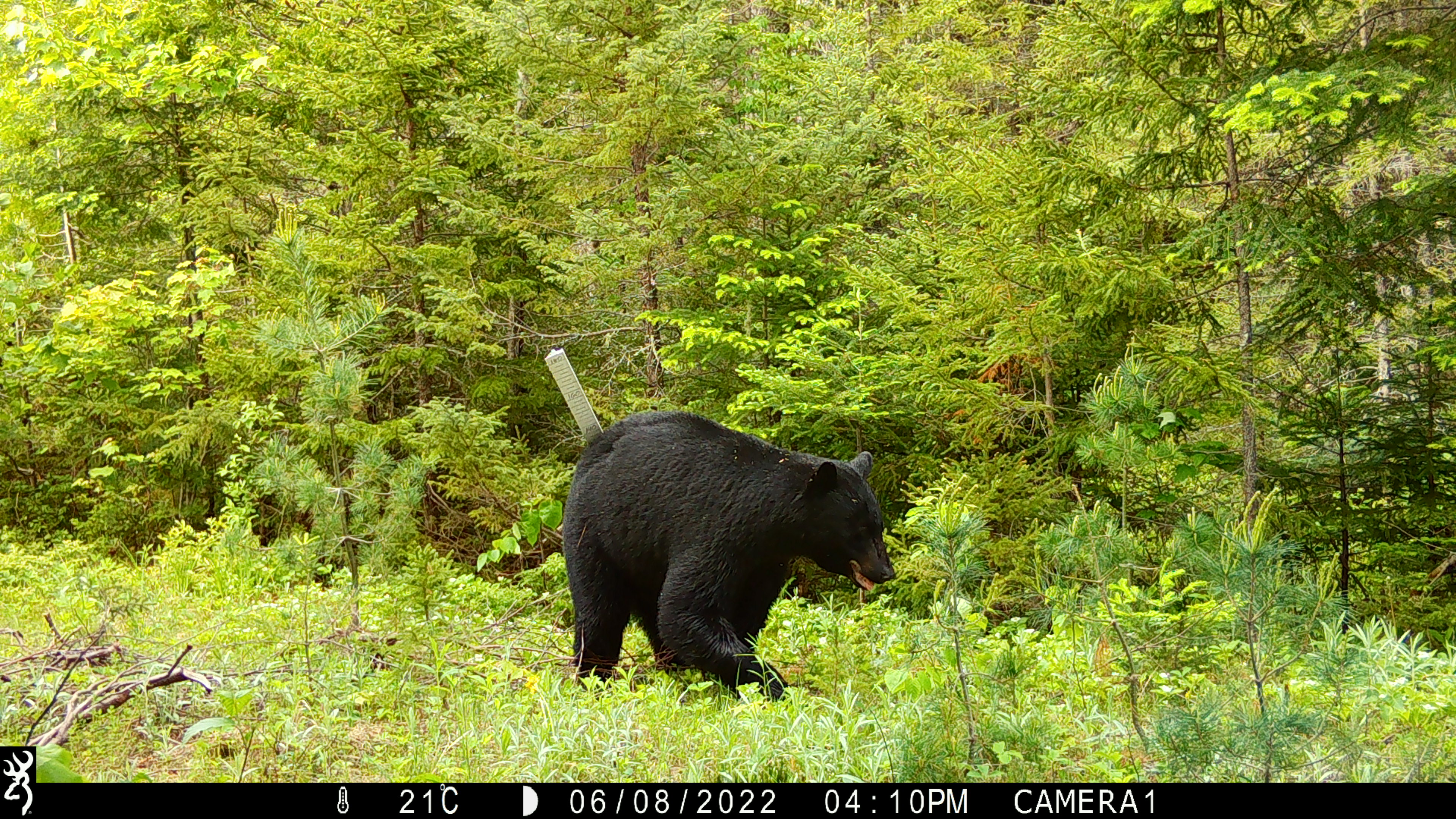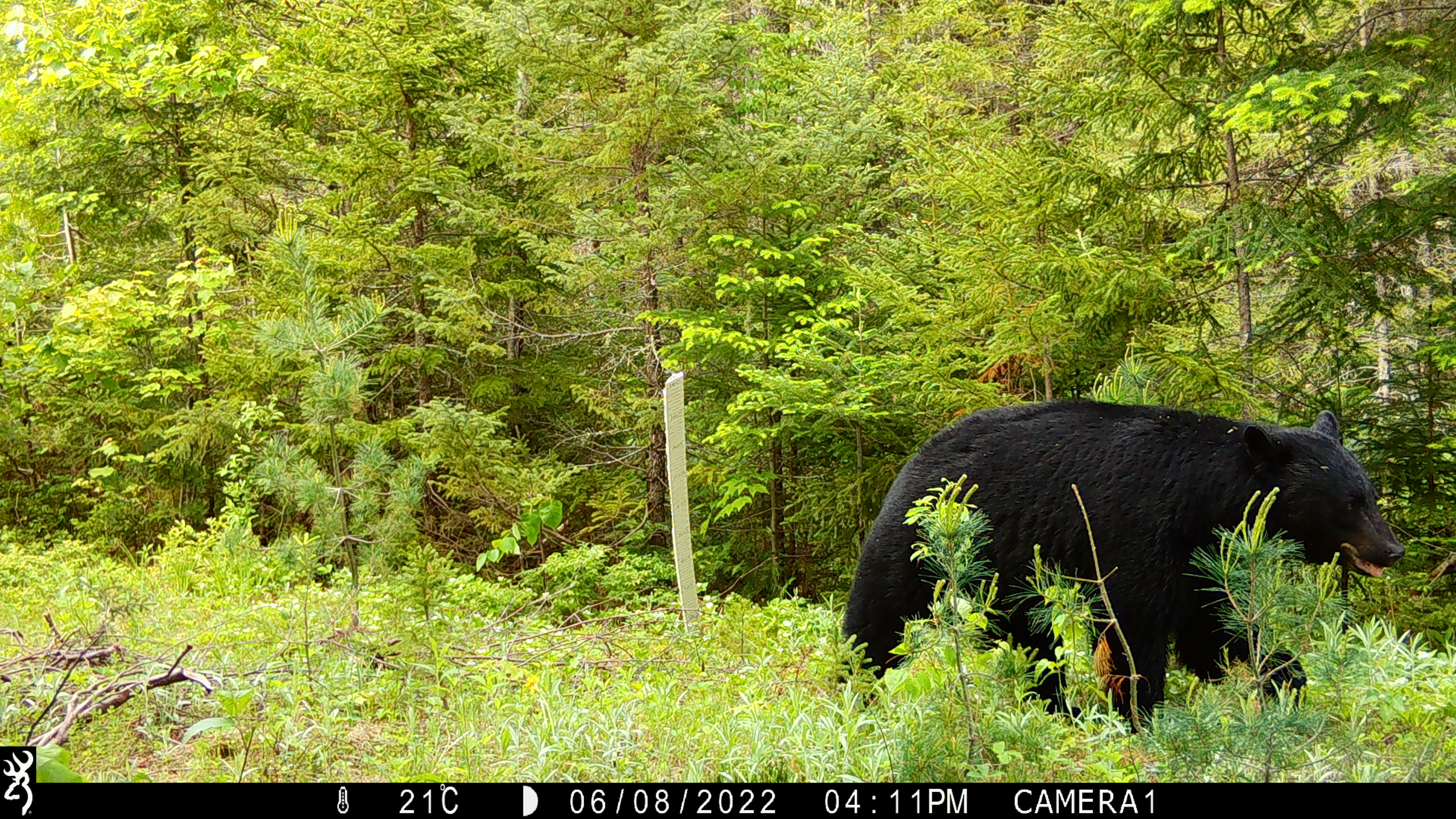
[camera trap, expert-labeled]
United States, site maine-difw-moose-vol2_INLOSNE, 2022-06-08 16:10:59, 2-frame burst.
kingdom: Animalia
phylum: Chordata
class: Mammalia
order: Carnivora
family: Ursidae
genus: Ursus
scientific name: Ursus americanus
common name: black bear